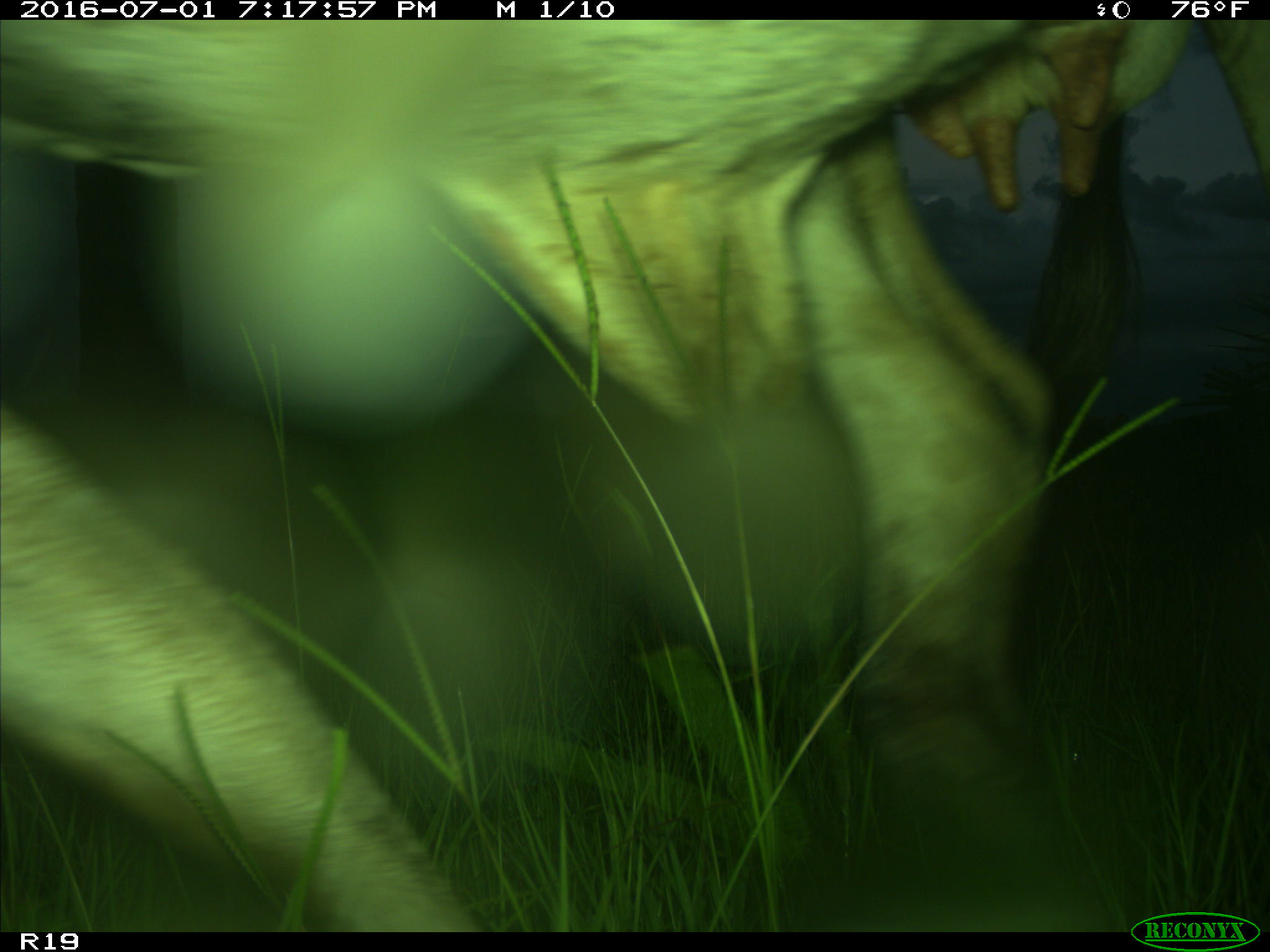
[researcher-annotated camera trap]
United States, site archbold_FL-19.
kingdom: Animalia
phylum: Chordata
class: Mammalia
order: Artiodactyla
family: Bovidae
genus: Bos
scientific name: Bos taurus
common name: domestic cow